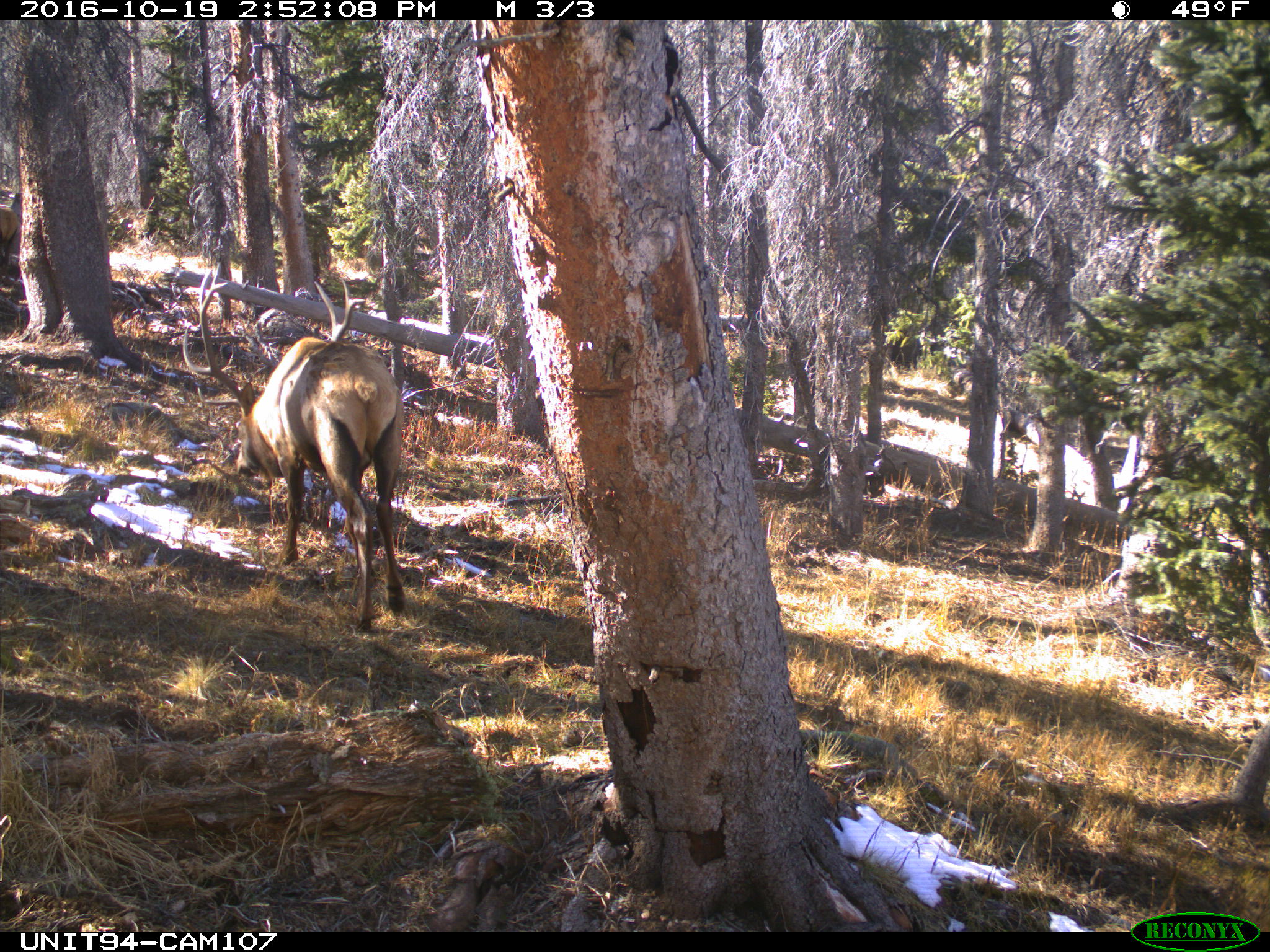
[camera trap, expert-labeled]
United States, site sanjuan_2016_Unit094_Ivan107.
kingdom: Animalia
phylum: Chordata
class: Mammalia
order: Artiodactyla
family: Cervidae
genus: Cervus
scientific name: Cervus elaphus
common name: red deer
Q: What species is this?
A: Cervus elaphus (red deer).